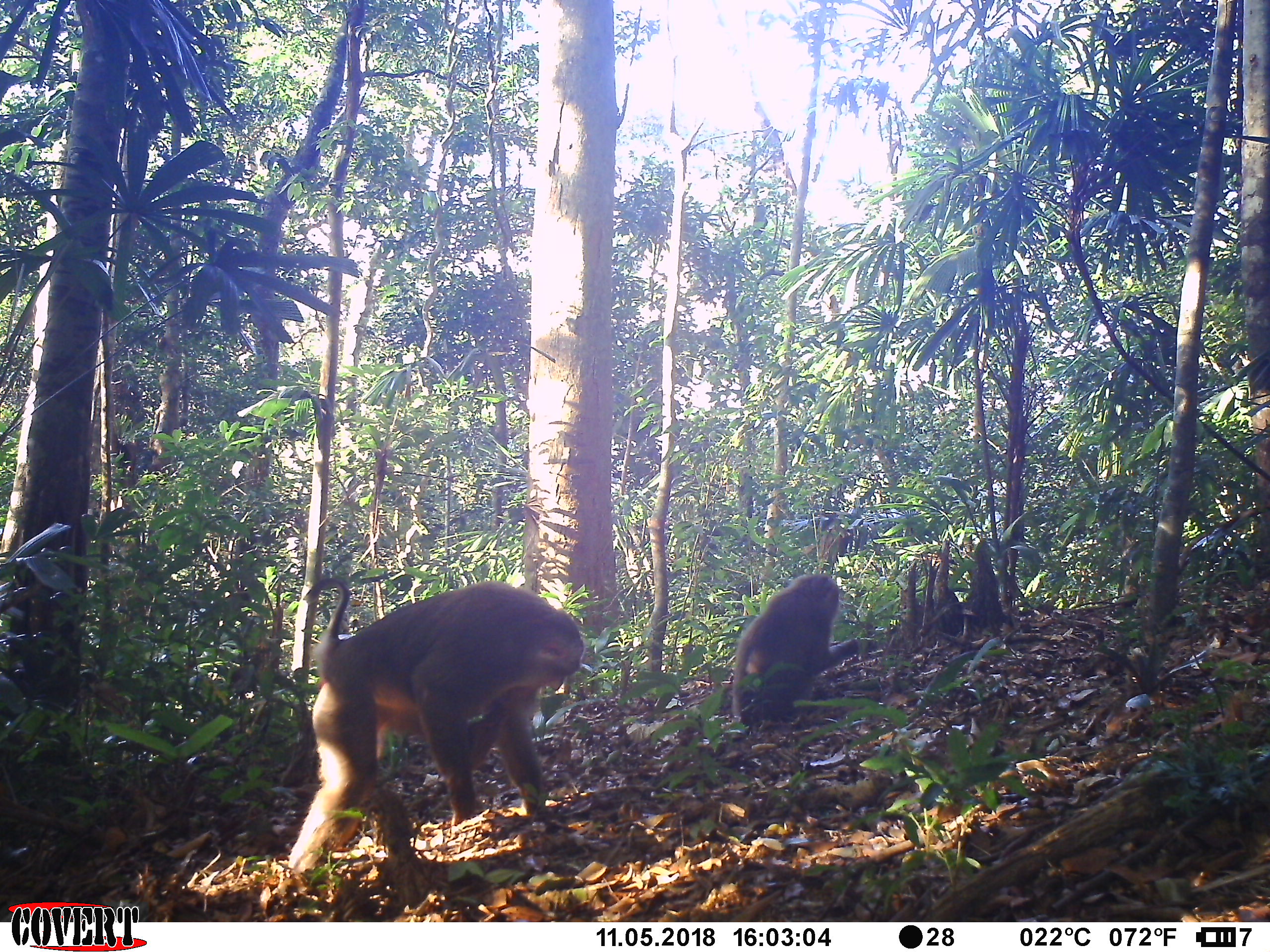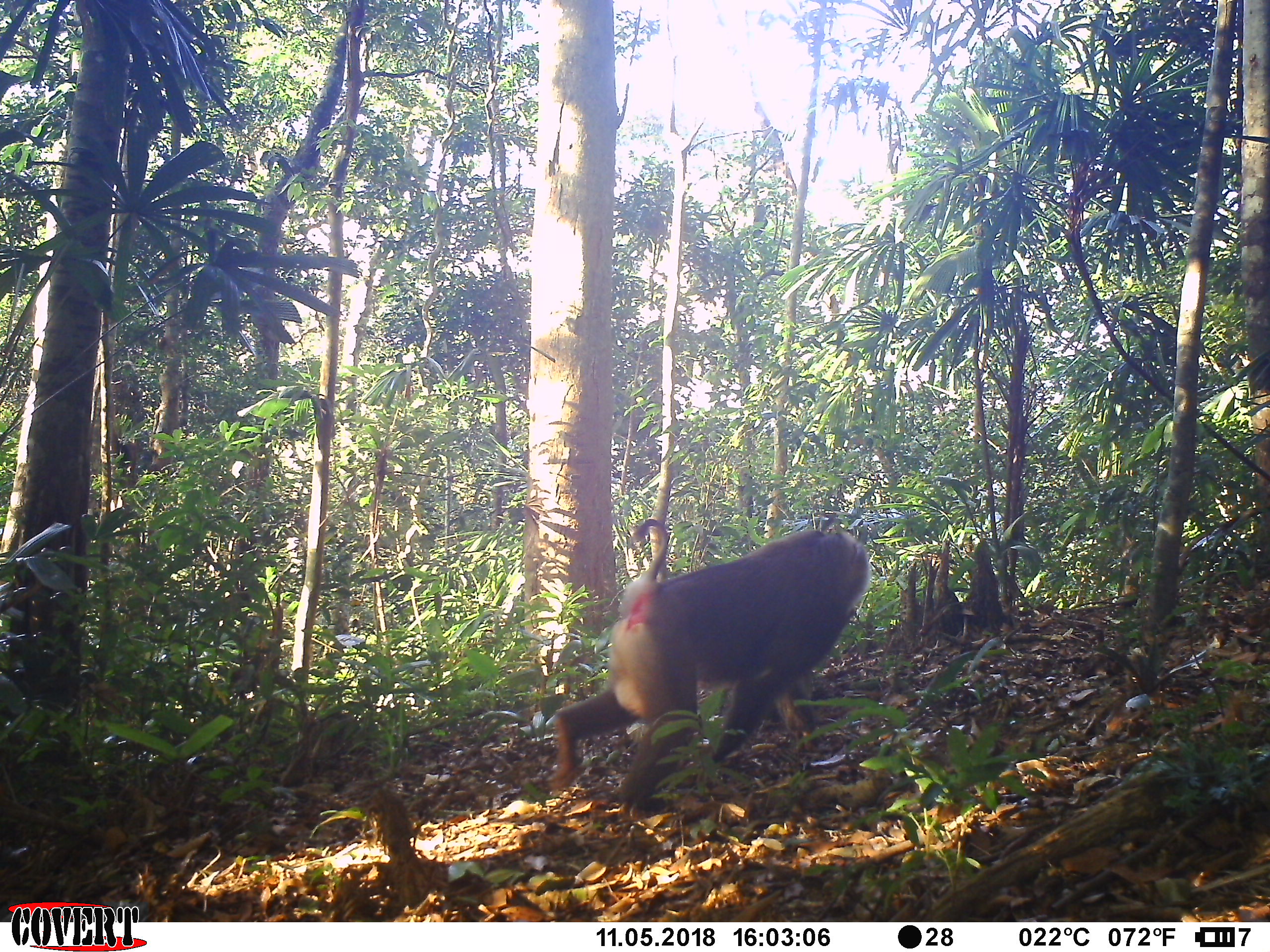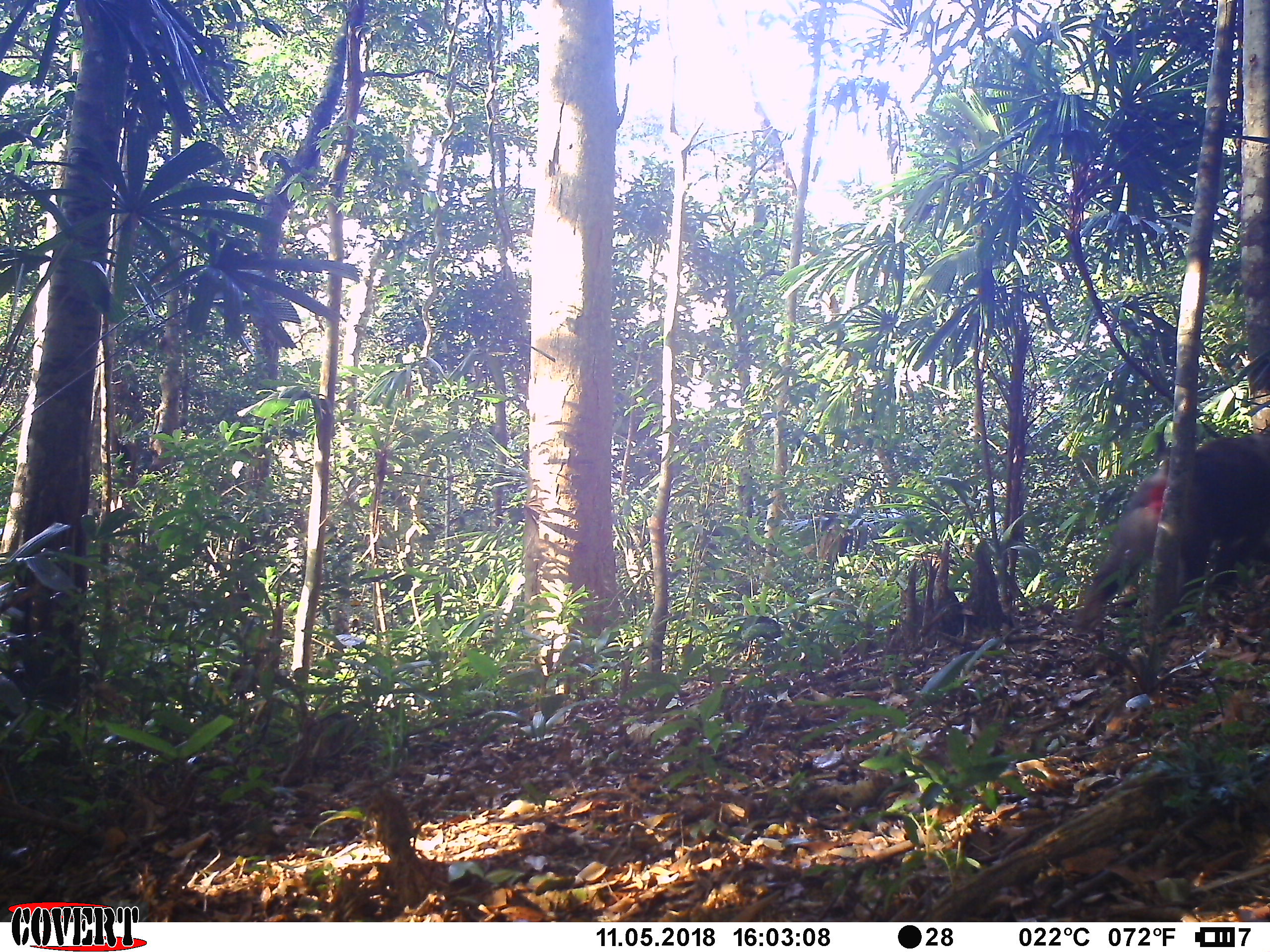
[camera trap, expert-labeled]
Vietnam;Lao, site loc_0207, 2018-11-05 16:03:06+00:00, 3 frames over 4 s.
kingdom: Animalia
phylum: Chordata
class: Mammalia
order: Primates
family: Cercopithecidae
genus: Macaca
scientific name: Macaca nemestrina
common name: pig-tailed macaque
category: pig tailed macaque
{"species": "pig tailed macaque (pig-tailed macaque) (Macaca nemestrina)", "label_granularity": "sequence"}